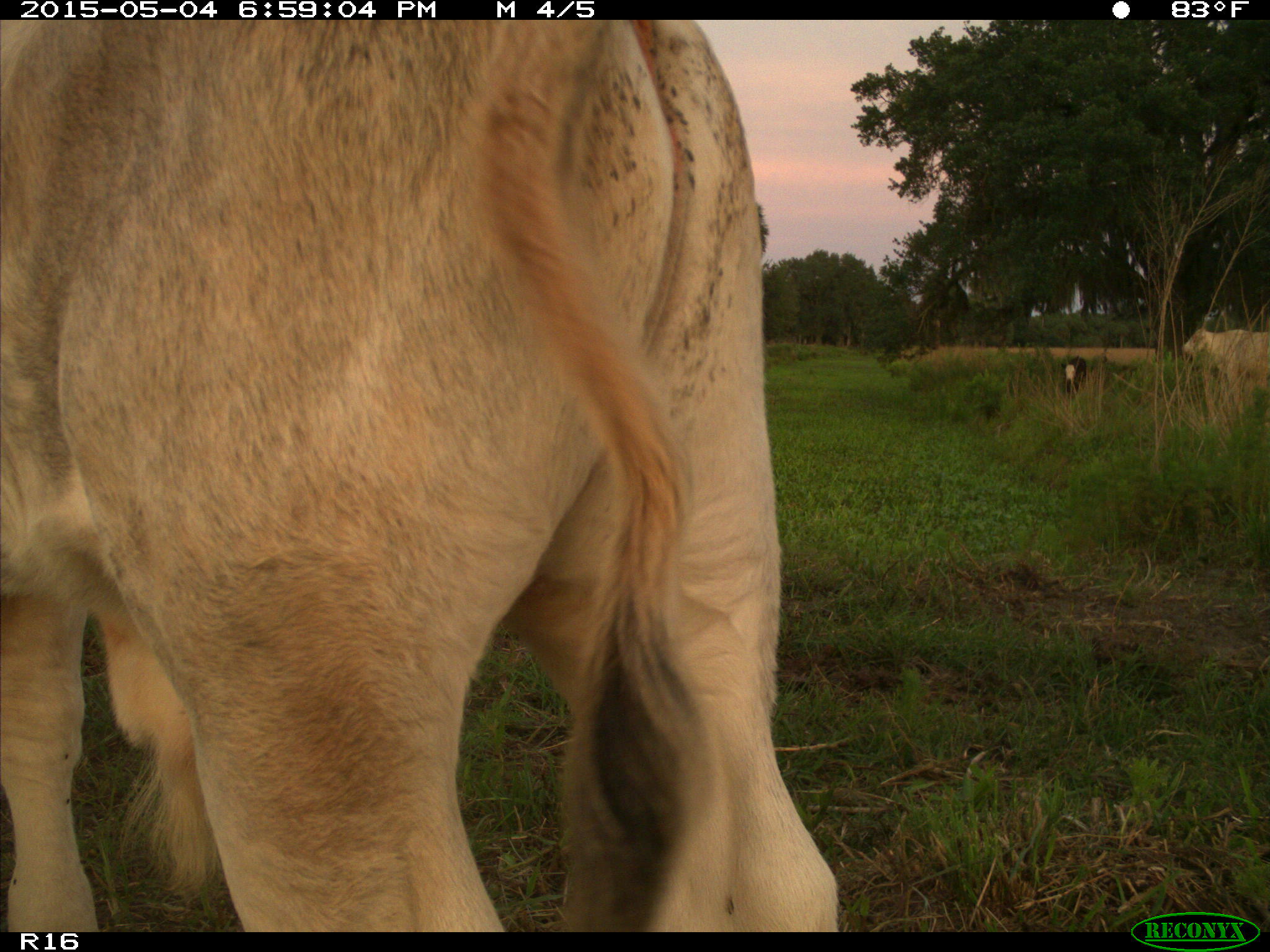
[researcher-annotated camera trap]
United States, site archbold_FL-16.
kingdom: Animalia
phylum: Chordata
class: Mammalia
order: Artiodactyla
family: Bovidae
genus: Bos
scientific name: Bos taurus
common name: domestic cow